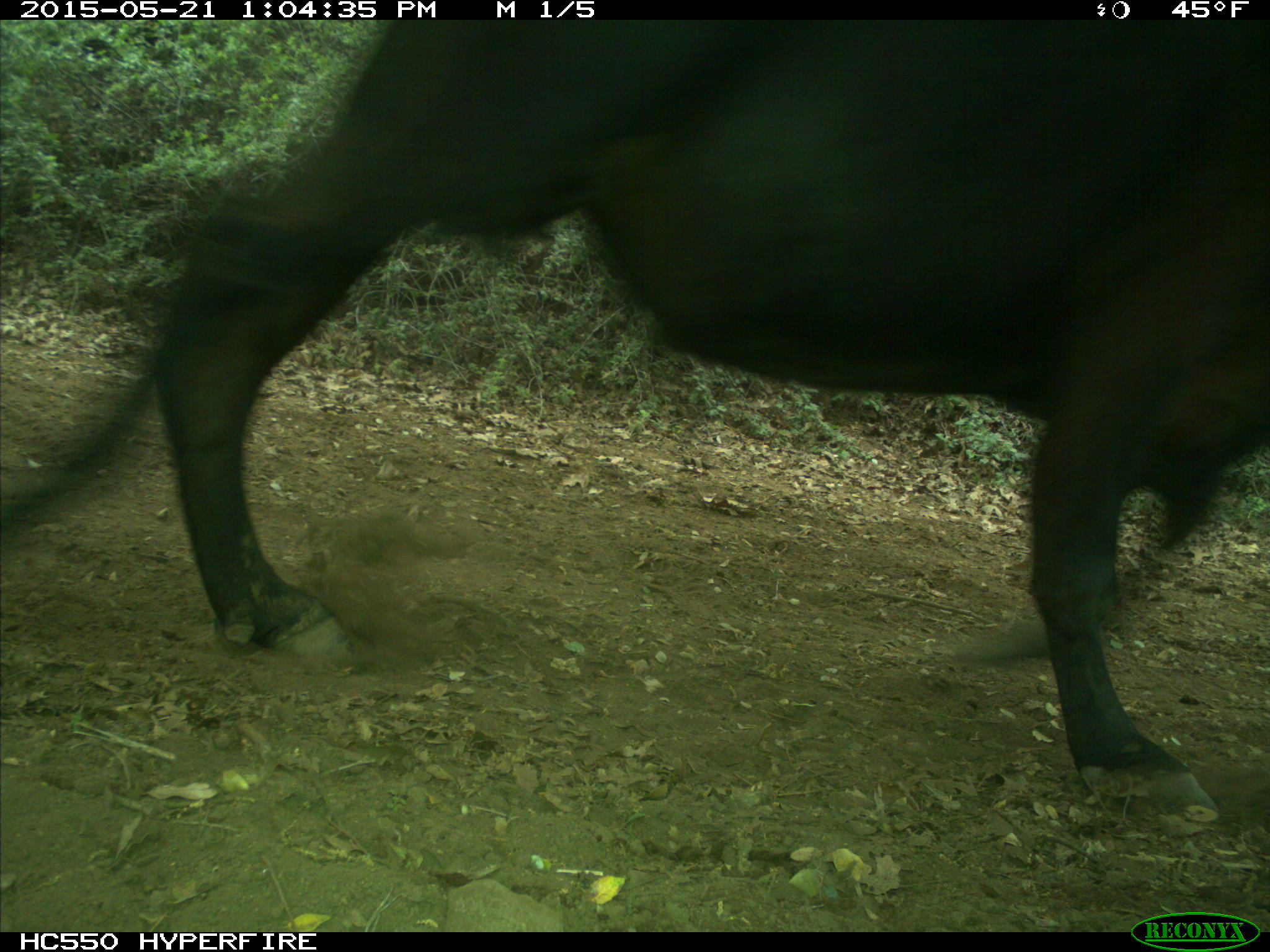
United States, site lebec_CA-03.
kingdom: Animalia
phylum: Chordata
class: Mammalia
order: Artiodactyla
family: Bovidae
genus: Bos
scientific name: Bos taurus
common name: domestic cow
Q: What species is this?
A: Bos taurus (domestic cow).